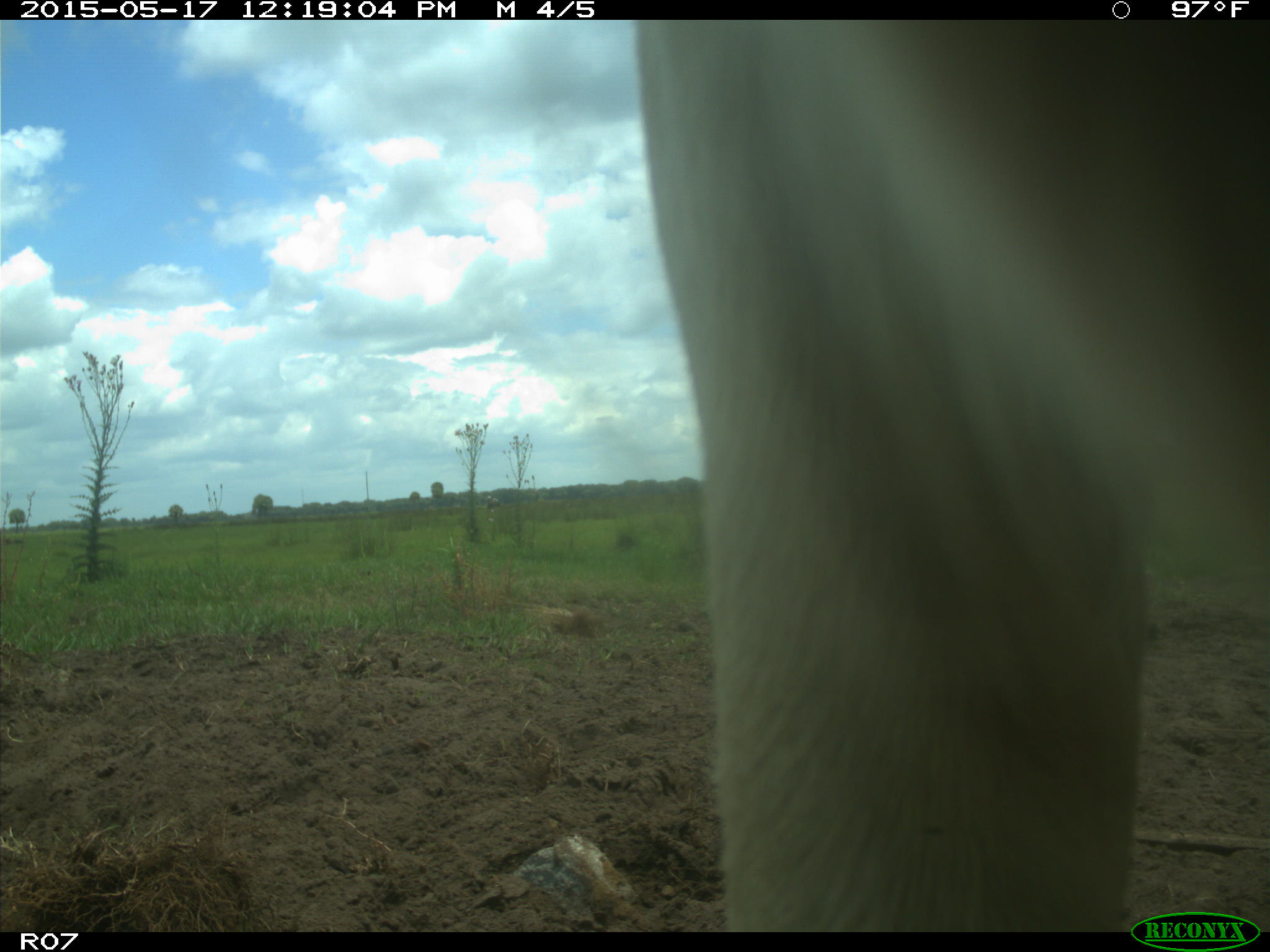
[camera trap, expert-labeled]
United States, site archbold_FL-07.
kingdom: Animalia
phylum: Chordata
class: Mammalia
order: Artiodactyla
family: Bovidae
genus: Bos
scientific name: Bos taurus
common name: domestic cow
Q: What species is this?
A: Bos taurus (domestic cow).